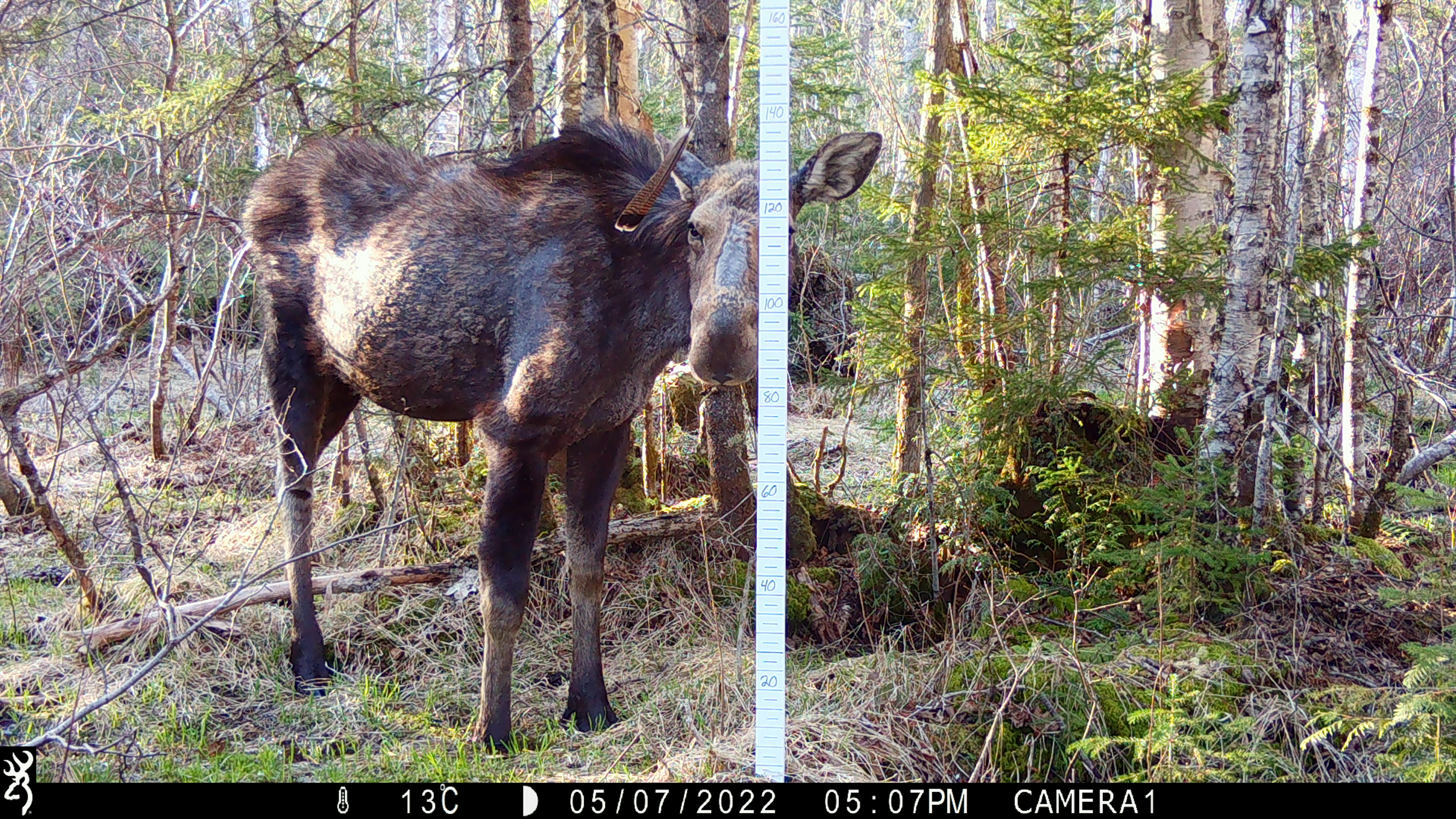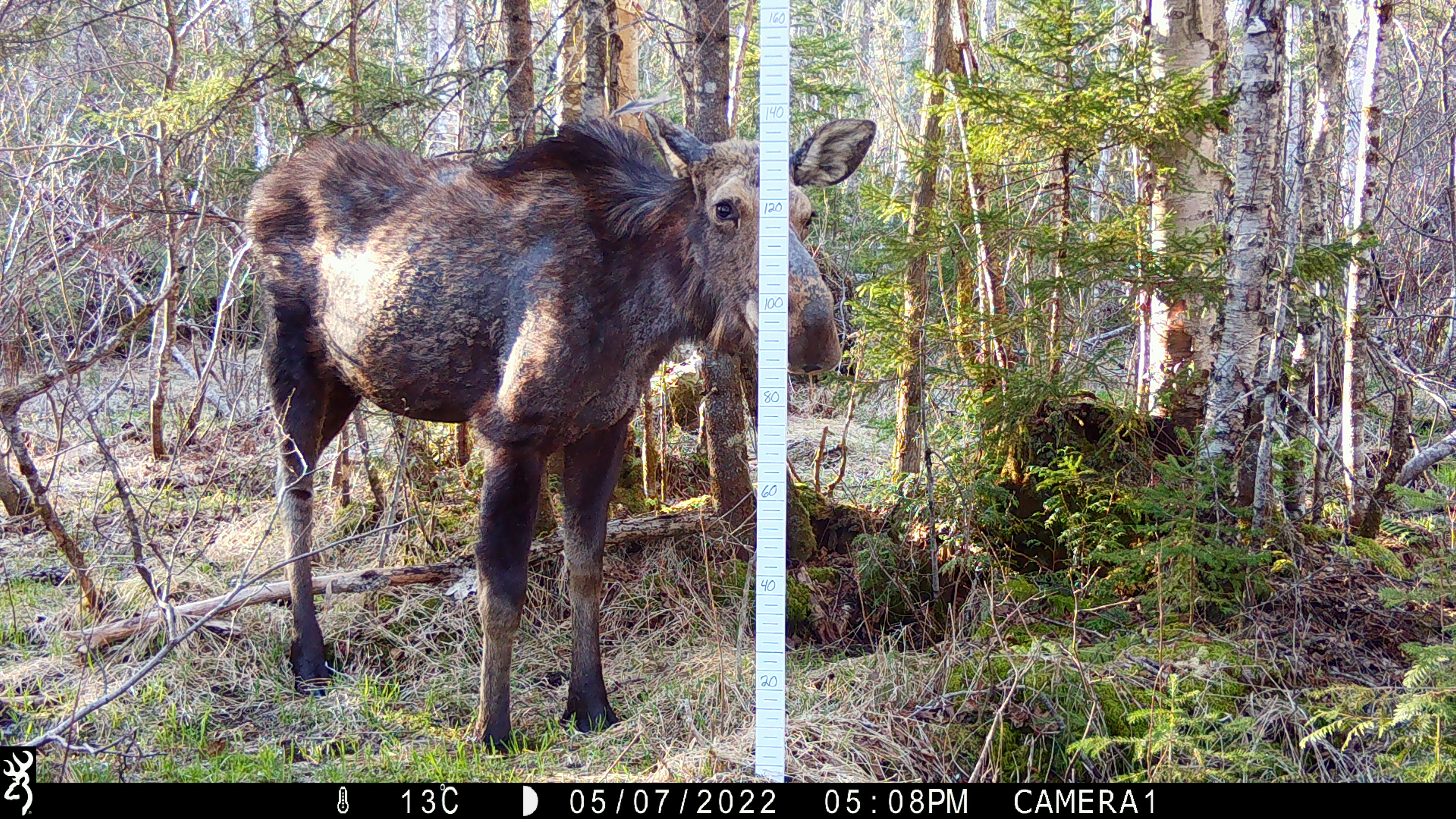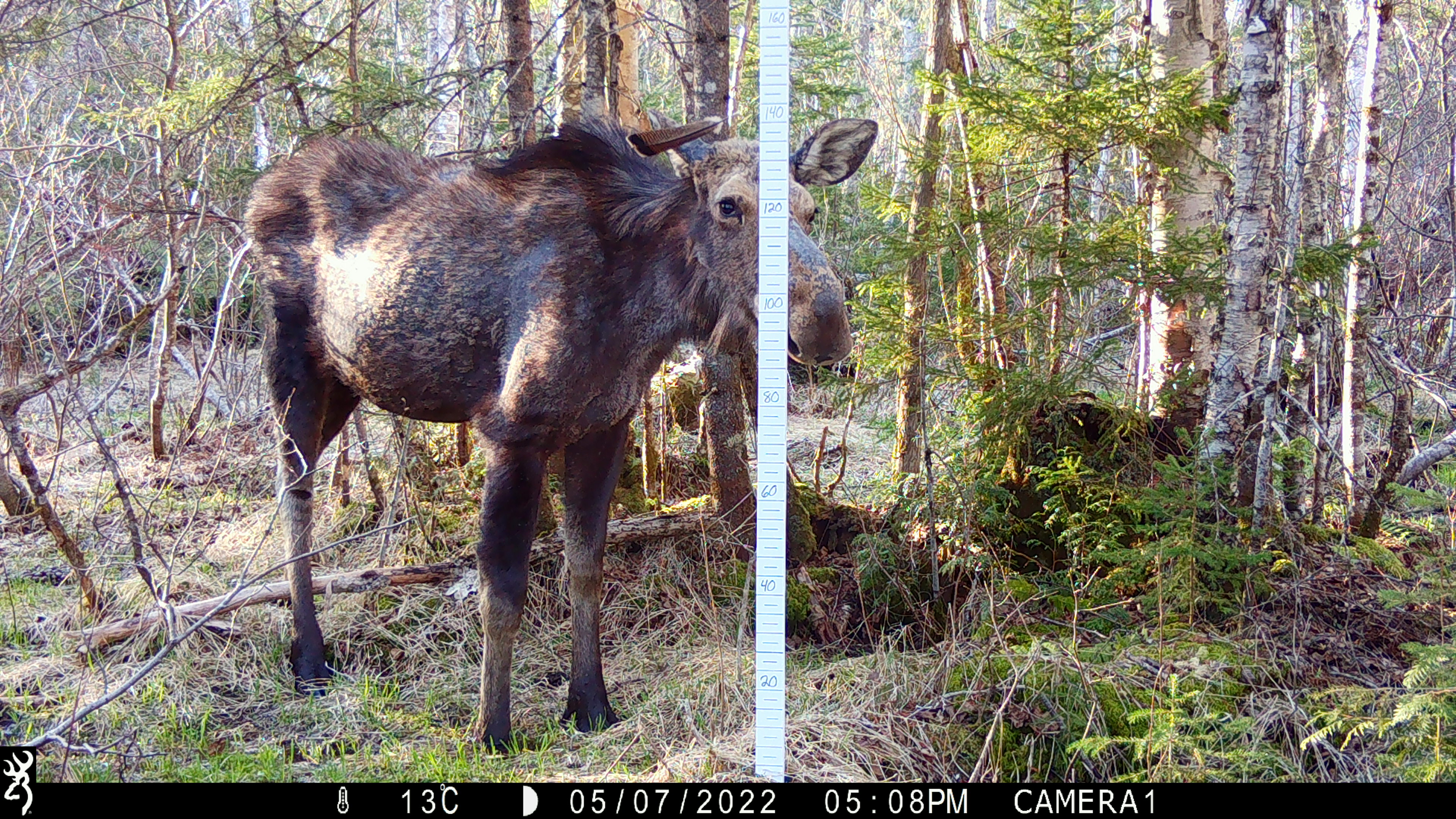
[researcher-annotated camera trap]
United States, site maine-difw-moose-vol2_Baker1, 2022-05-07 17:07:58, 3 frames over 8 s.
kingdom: Animalia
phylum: Chordata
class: Mammalia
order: Artiodactyla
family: Cervidae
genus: Alces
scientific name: Alces alces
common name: moose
Moose (Alces alces).